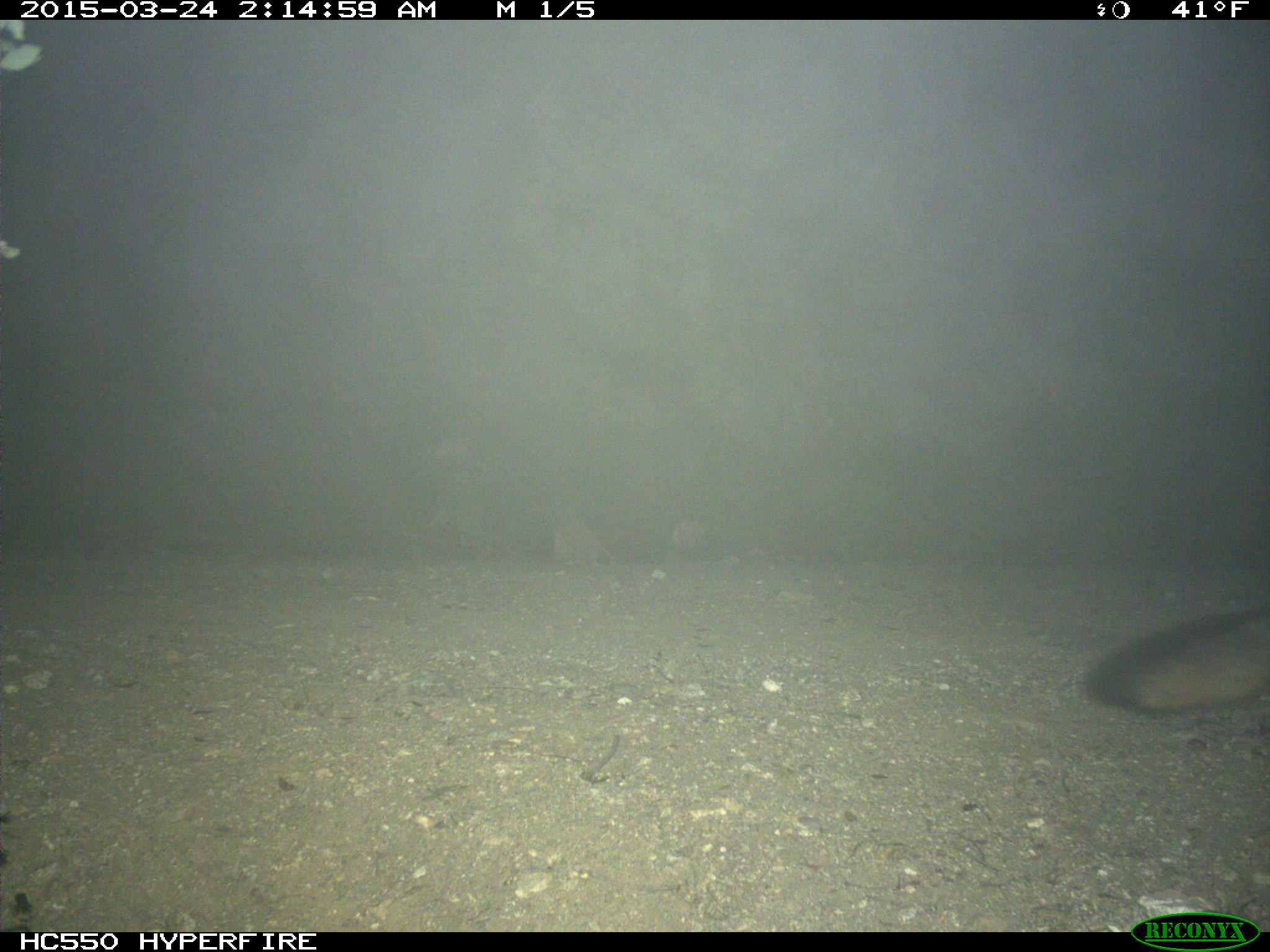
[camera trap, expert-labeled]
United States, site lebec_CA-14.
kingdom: Animalia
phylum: Chordata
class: Mammalia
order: Carnivora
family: Canidae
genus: Urocyon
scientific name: Urocyon cinereoargenteus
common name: gray fox